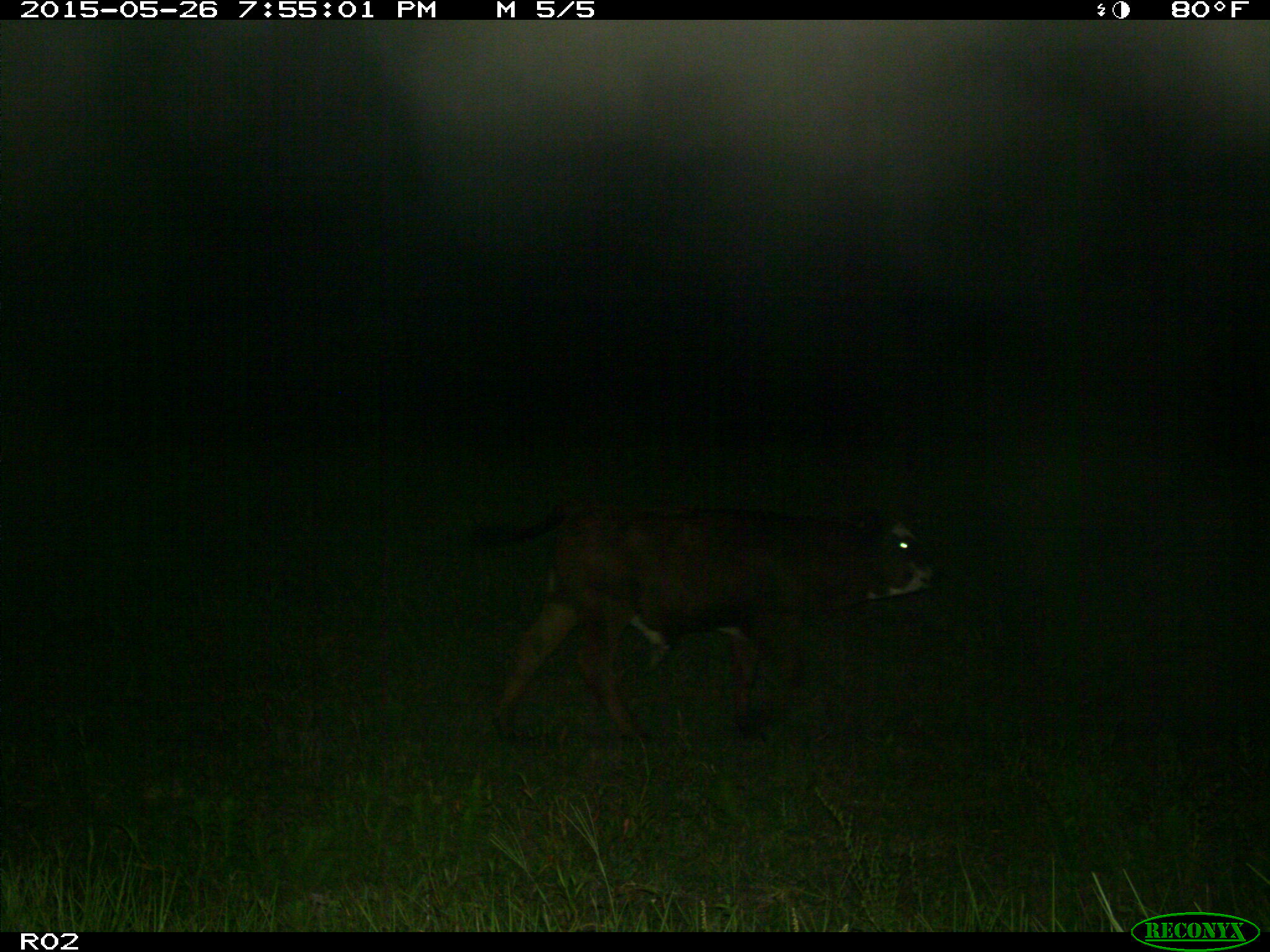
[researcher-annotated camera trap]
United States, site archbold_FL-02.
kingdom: Animalia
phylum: Chordata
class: Mammalia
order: Artiodactyla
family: Bovidae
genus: Bos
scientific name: Bos taurus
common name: domestic cow